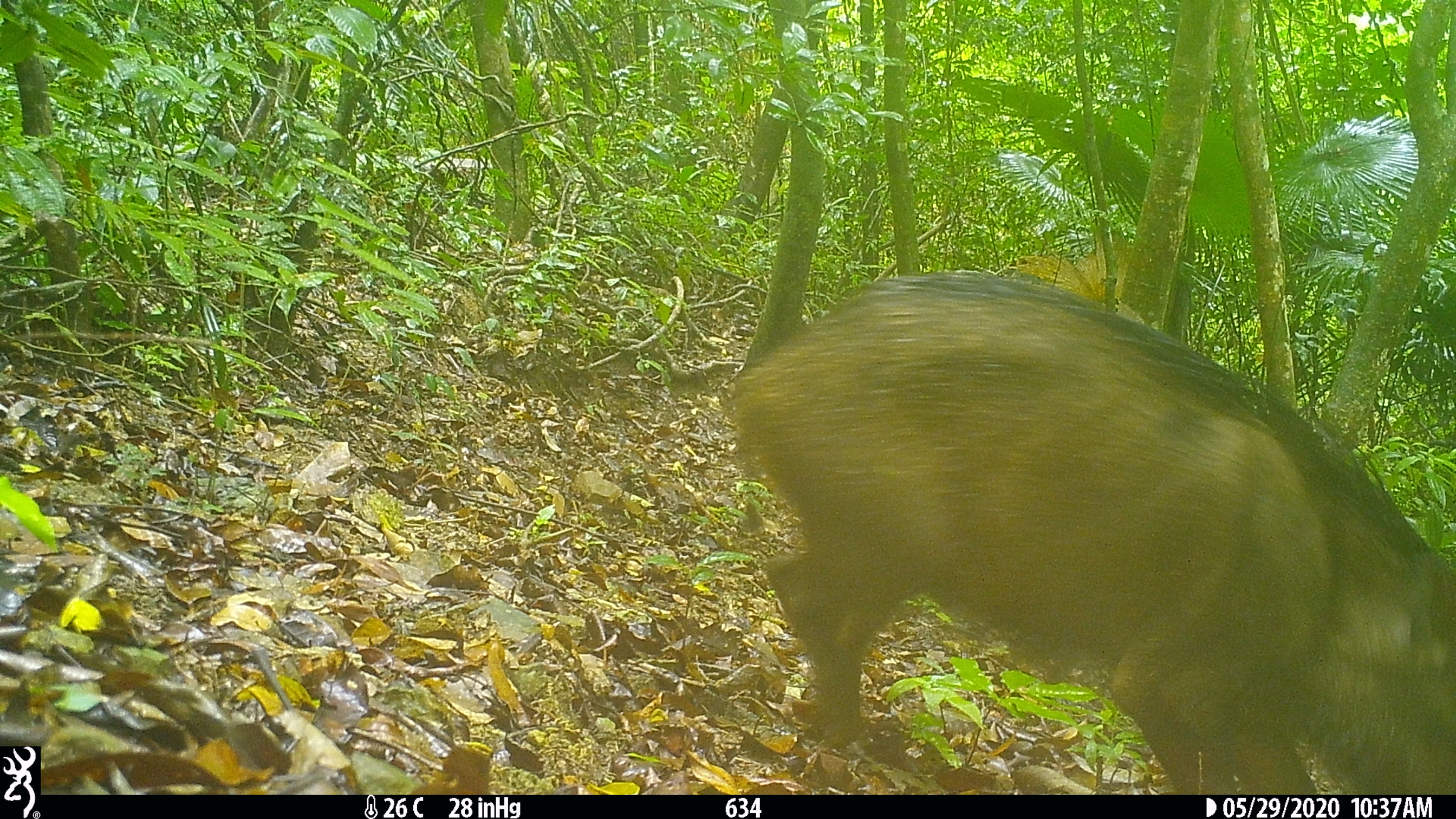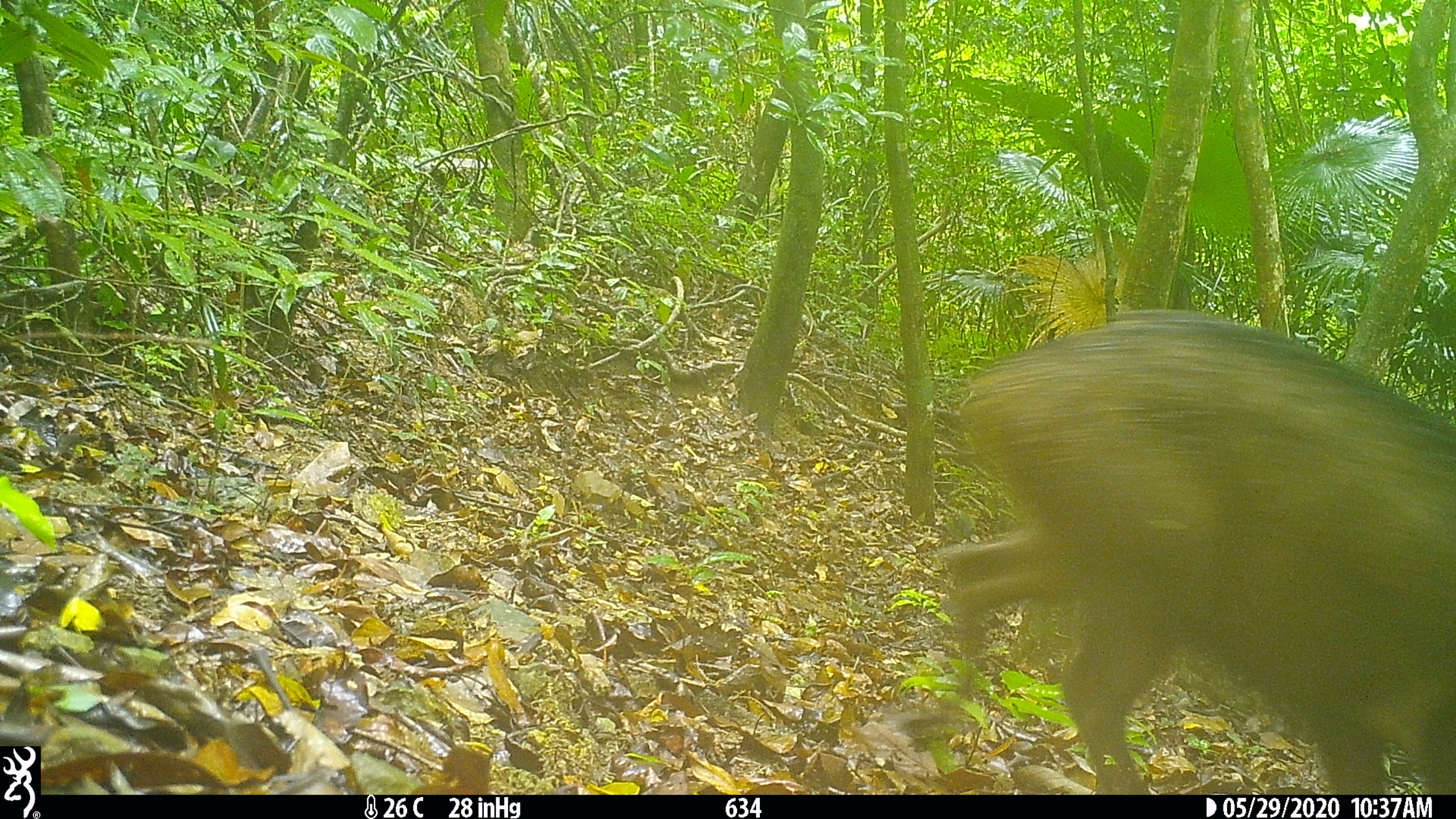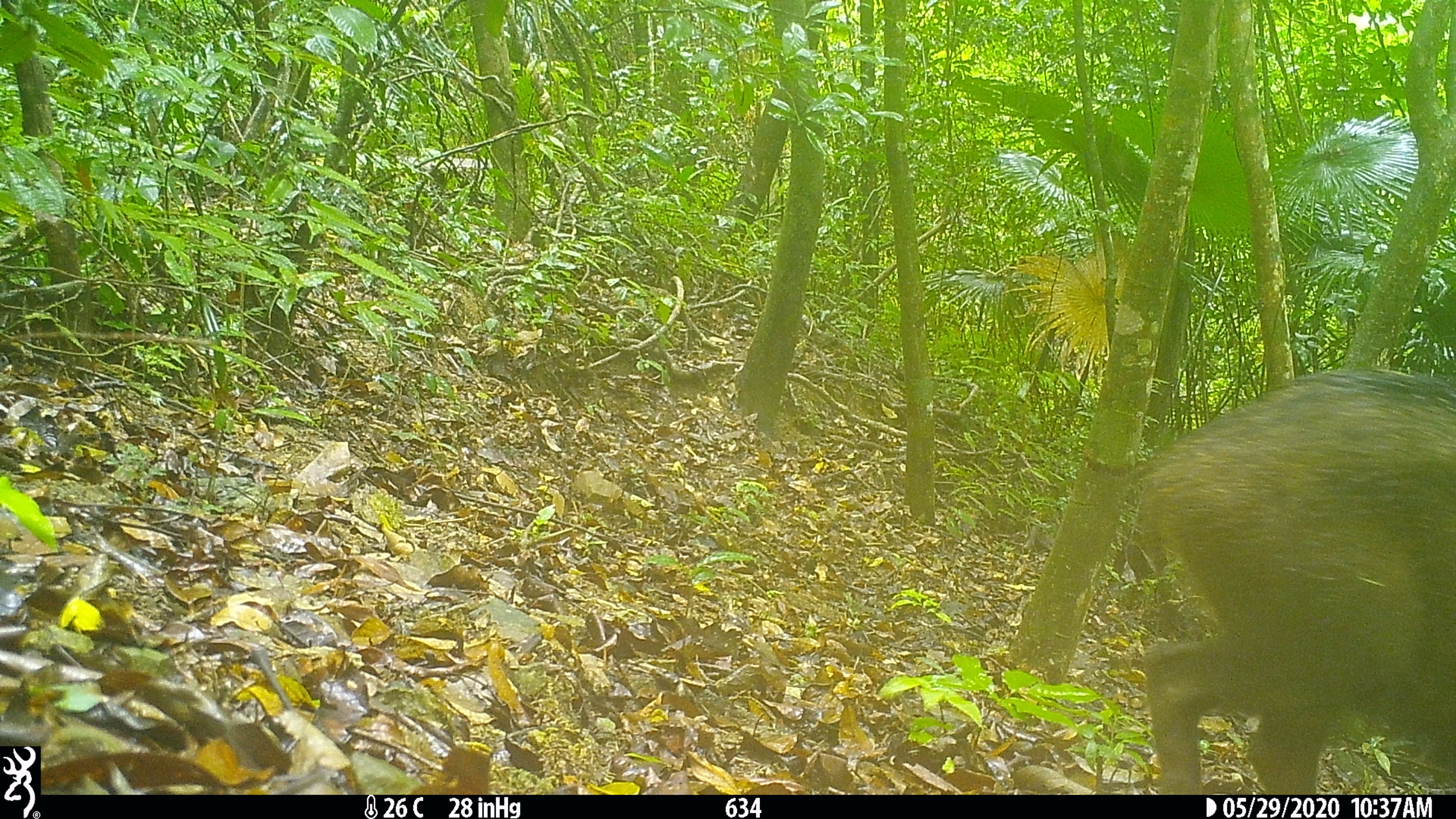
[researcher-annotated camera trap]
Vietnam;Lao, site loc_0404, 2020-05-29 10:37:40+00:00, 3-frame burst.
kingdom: Animalia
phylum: Chordata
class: Mammalia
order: Artiodactyla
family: Suidae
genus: Sus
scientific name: Sus scrofa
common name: eurasian wild pig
Eurasian wild pig (Sus scrofa). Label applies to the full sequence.